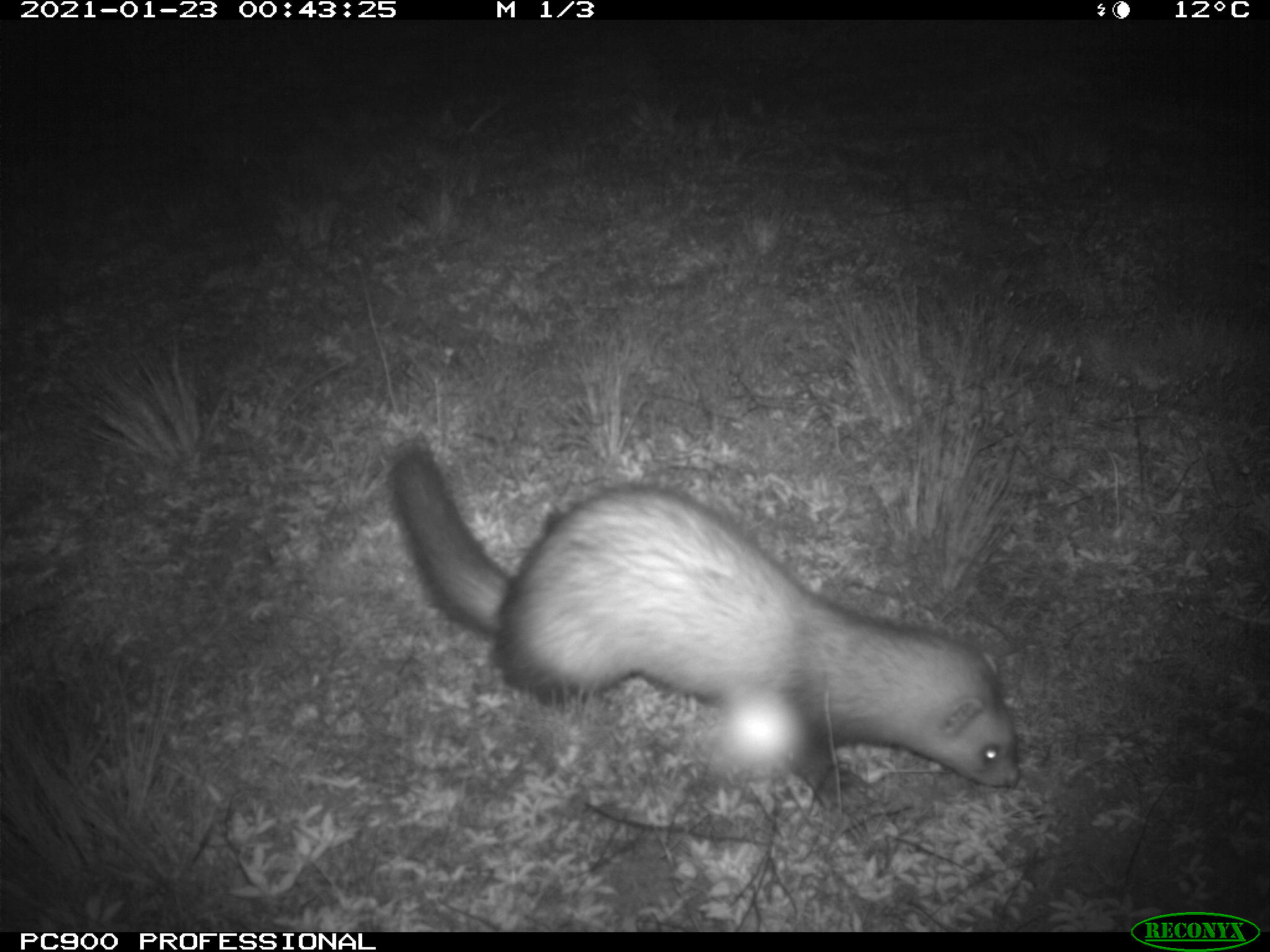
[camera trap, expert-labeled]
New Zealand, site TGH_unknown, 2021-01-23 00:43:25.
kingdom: Animalia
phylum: Chordata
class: Mammalia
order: Carnivora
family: Mustelidae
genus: Mustela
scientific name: Mustela furo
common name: ferret